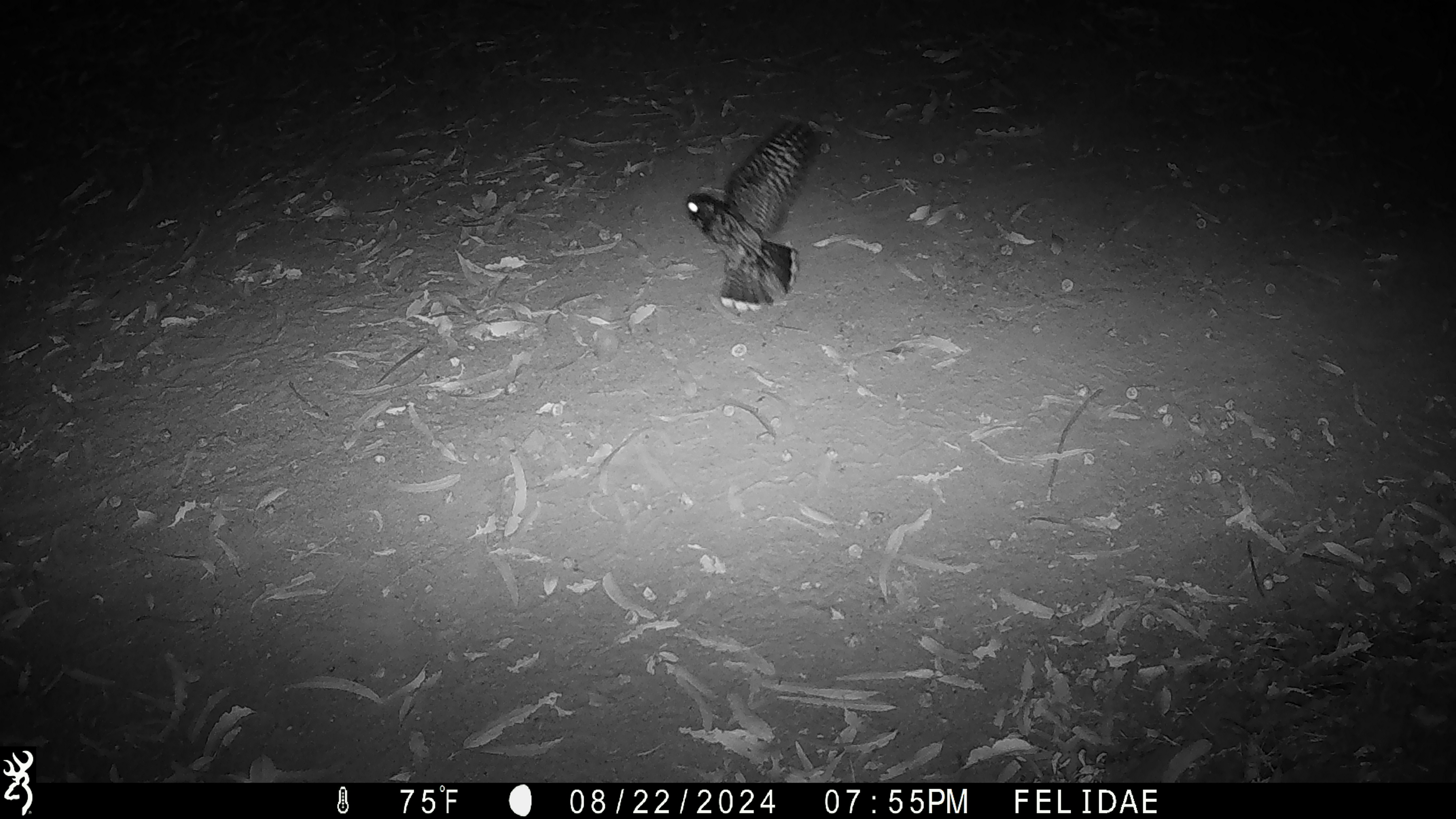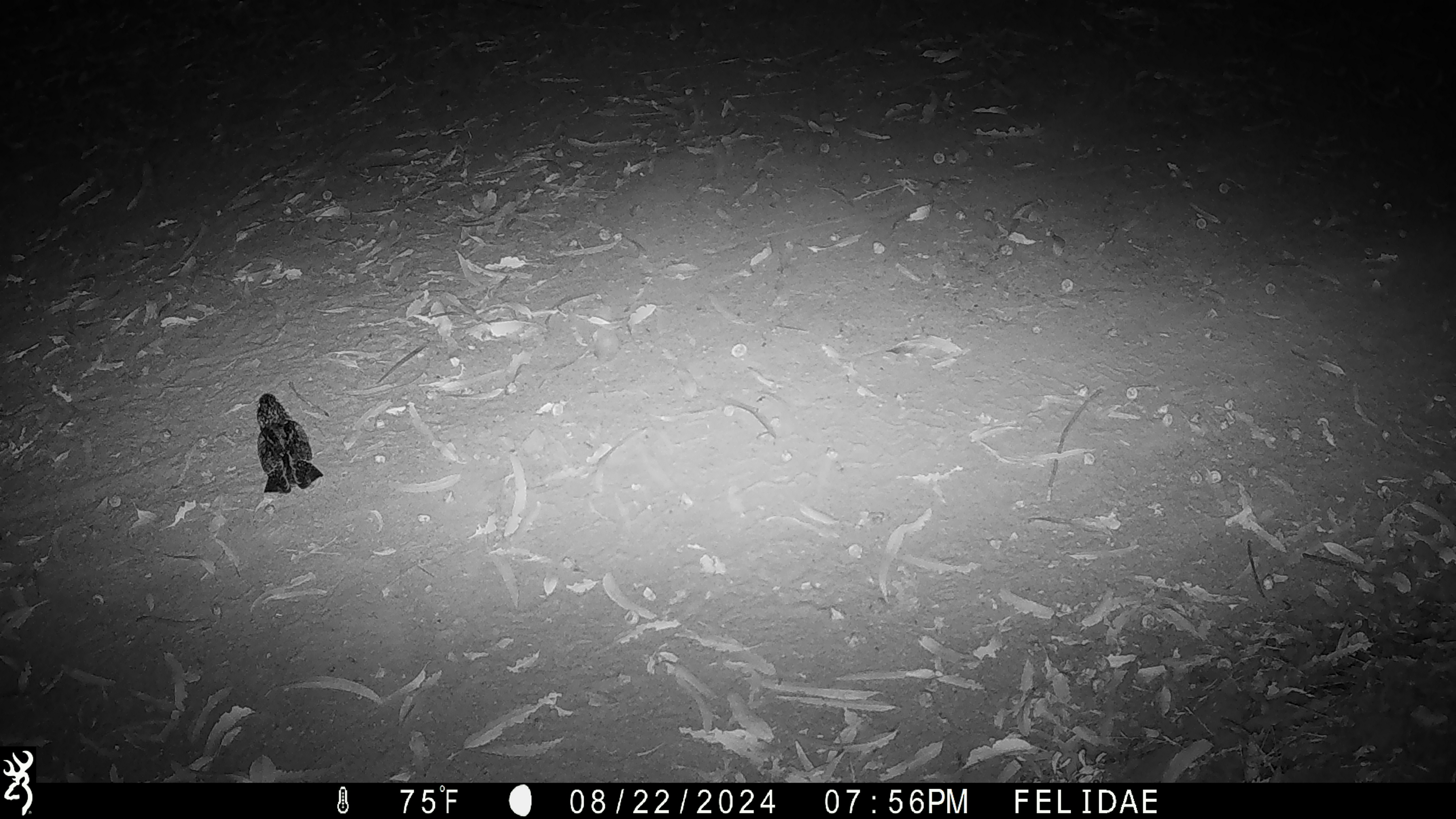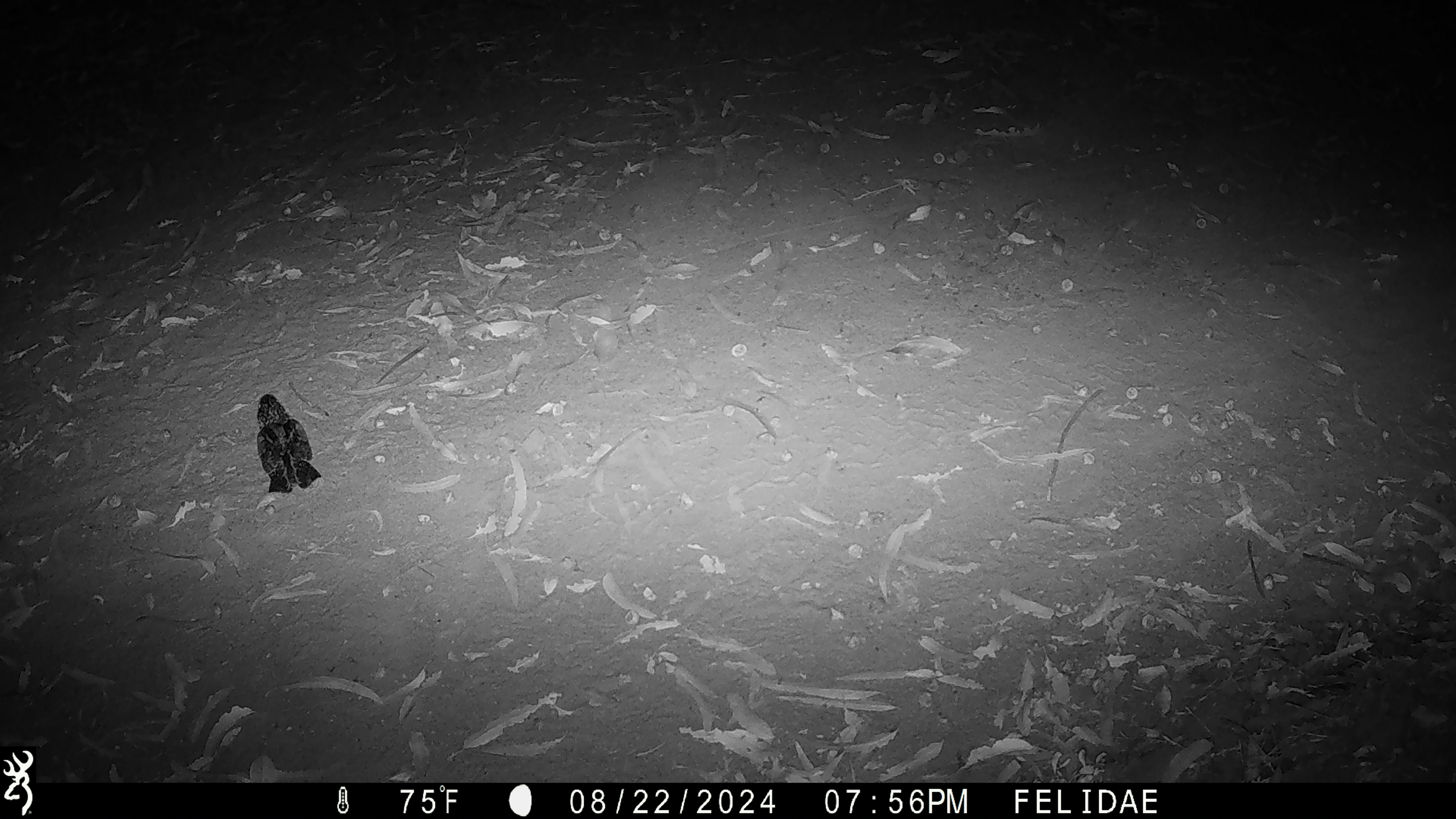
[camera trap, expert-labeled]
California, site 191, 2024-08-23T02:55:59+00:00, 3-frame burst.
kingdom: Animalia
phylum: Chordata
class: Aves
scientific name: Aves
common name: bird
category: unknown bird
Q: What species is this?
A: Unknown bird (bird) (Aves).